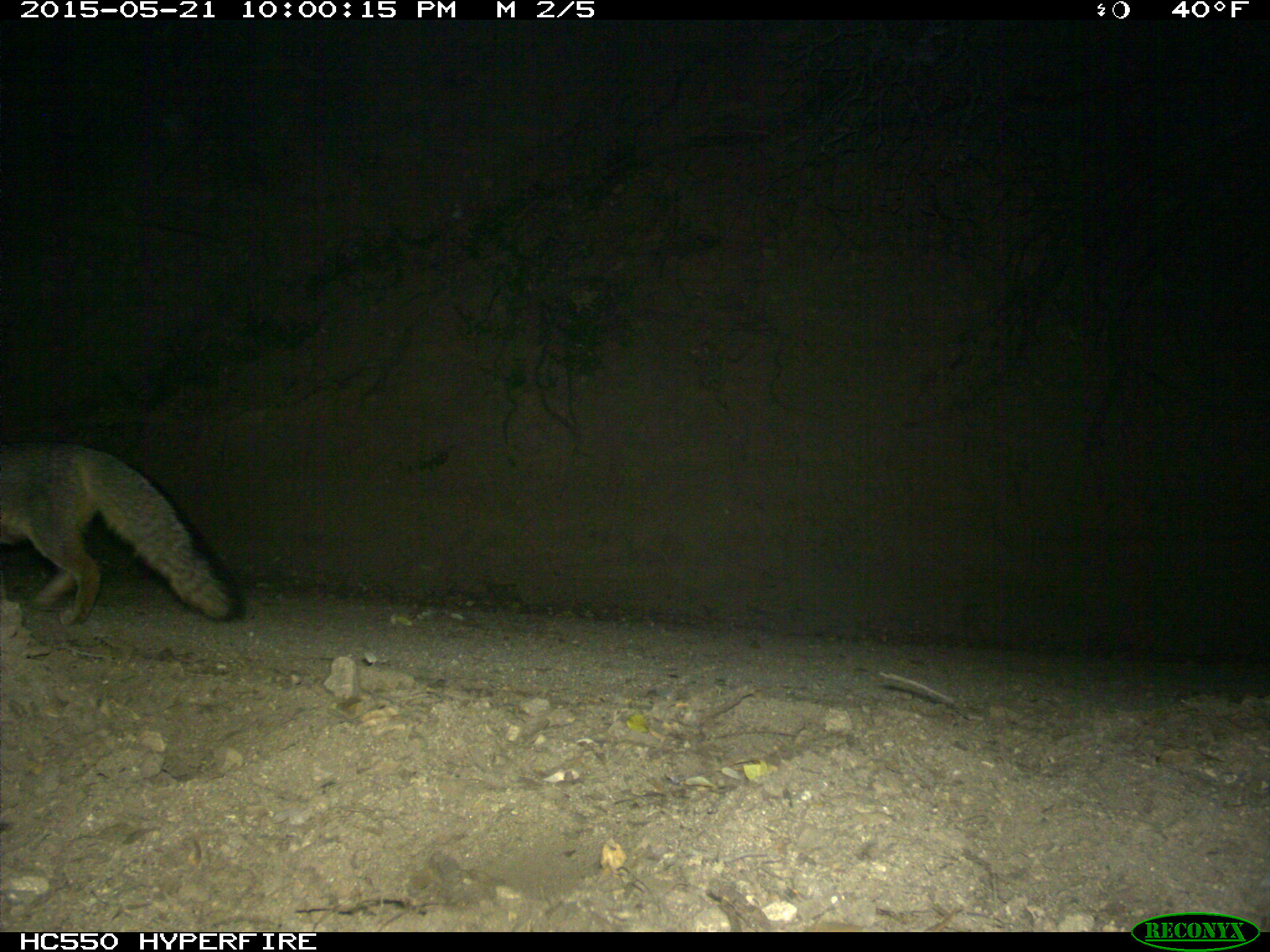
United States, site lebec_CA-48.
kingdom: Animalia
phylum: Chordata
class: Mammalia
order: Carnivora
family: Canidae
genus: Urocyon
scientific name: Urocyon cinereoargenteus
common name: gray fox